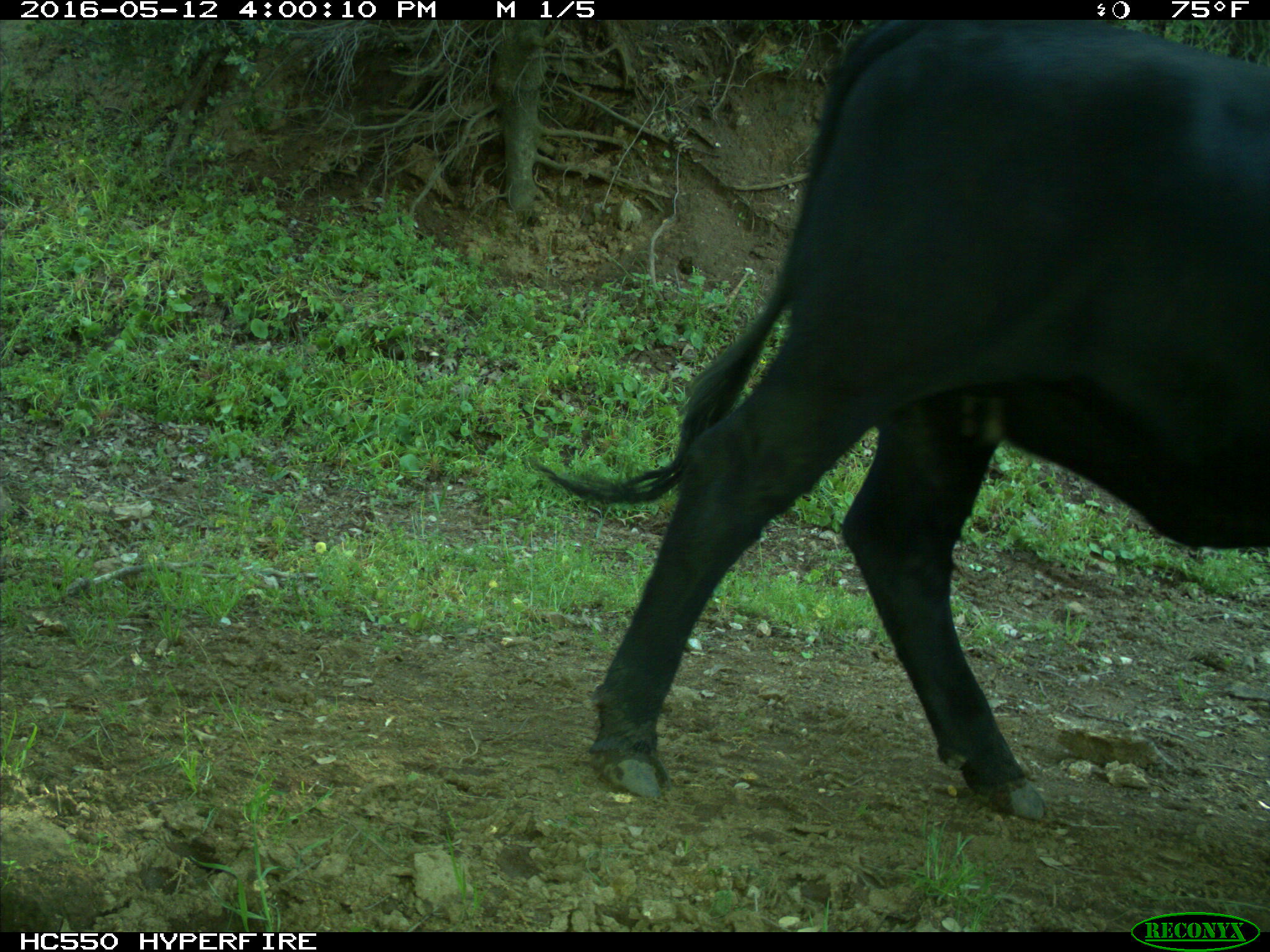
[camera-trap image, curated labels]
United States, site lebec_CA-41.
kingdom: Animalia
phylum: Chordata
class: Mammalia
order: Artiodactyla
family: Bovidae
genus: Bos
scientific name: Bos taurus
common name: domestic cow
Bos taurus (domestic cow).